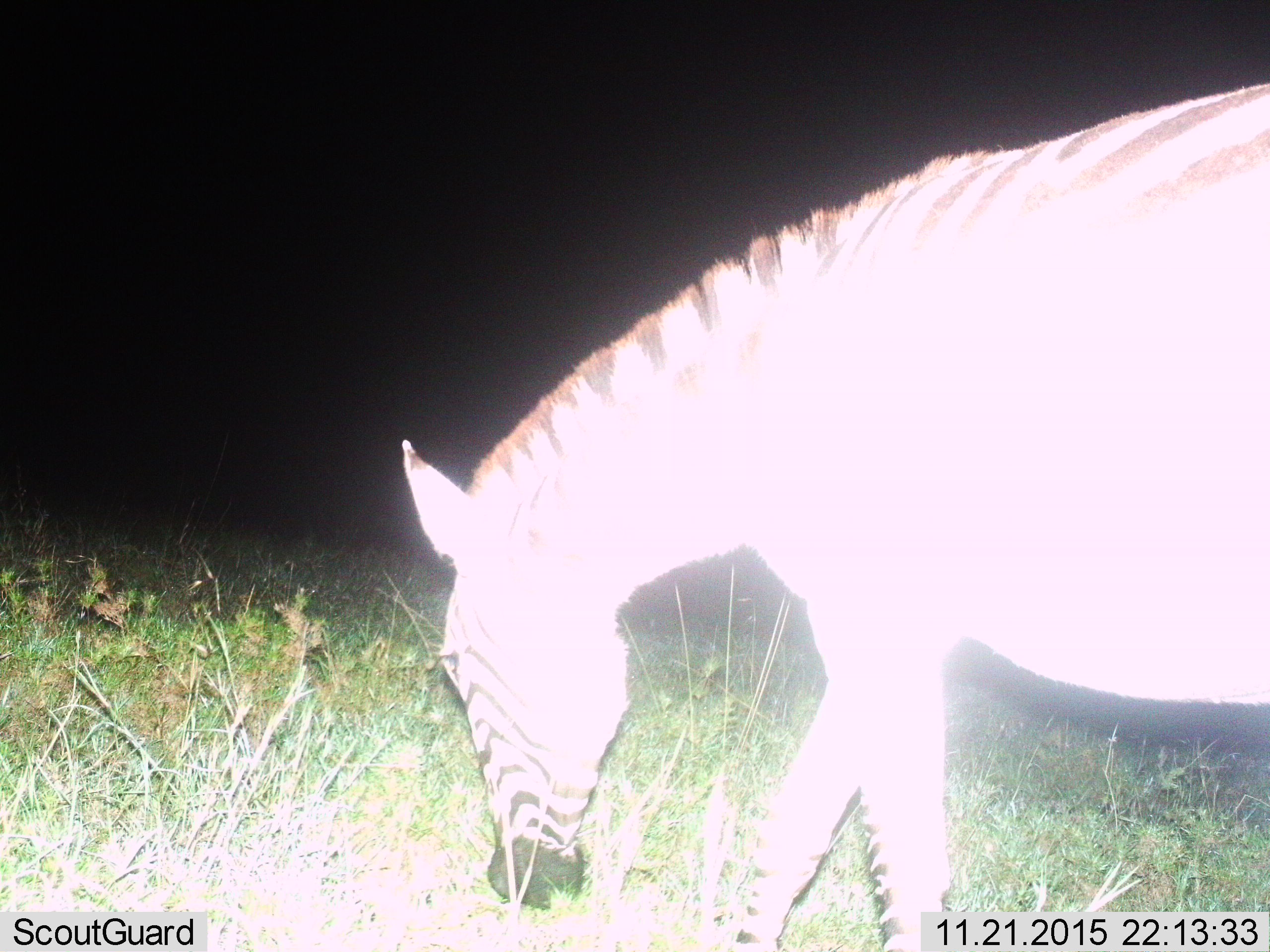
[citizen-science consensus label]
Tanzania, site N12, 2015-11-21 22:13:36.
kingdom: Animalia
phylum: Chordata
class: Mammalia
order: Perissodactyla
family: Equidae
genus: Equus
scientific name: Equus quagga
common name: plains zebra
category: zebra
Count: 1.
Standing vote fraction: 0%.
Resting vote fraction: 0%.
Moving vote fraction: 12%.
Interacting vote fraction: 0%.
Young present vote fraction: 0%.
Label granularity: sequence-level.